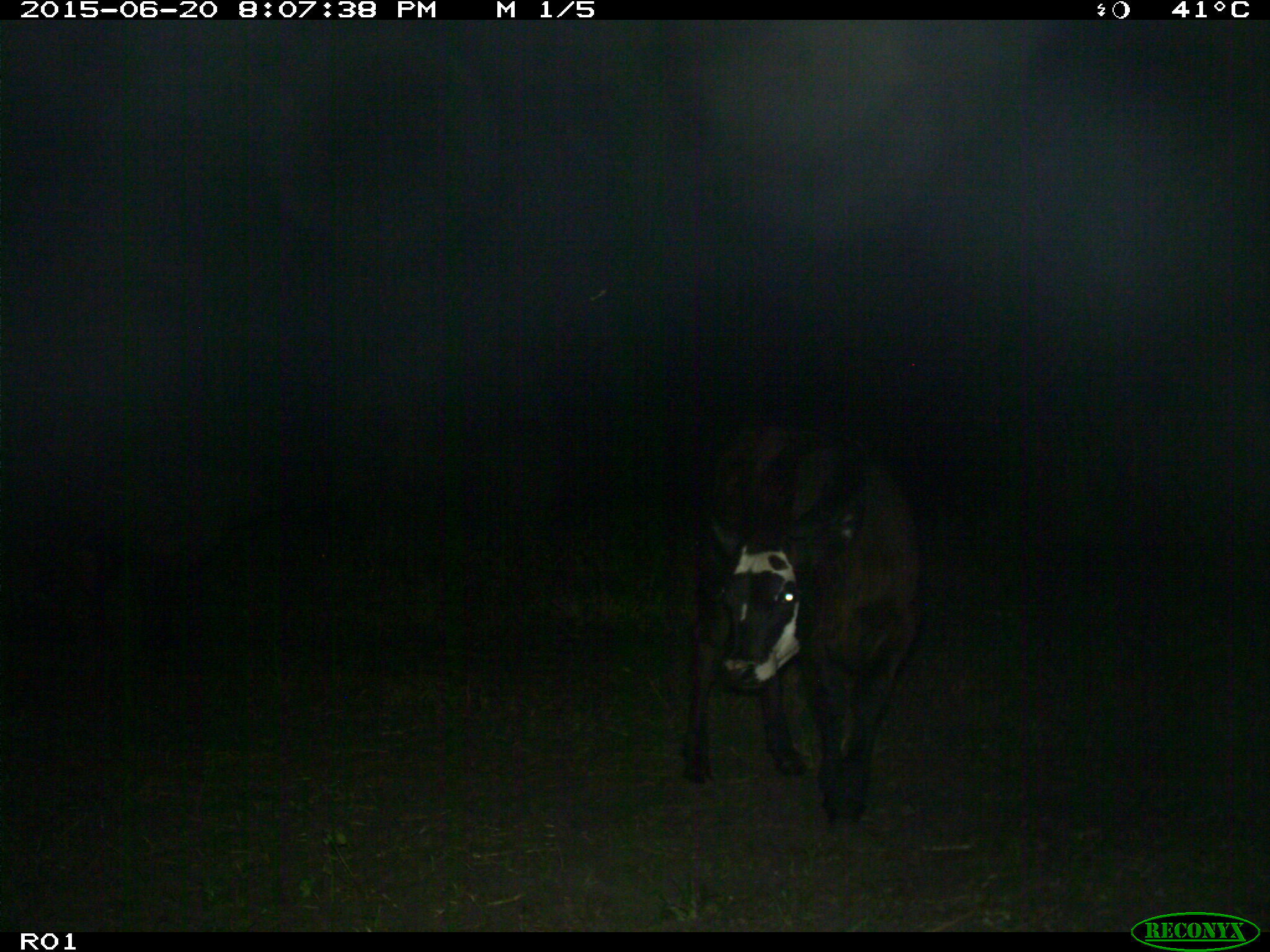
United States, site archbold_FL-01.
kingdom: Animalia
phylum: Chordata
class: Mammalia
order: Artiodactyla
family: Bovidae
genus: Bos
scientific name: Bos taurus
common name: domestic cow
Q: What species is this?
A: Bos taurus (domestic cow).